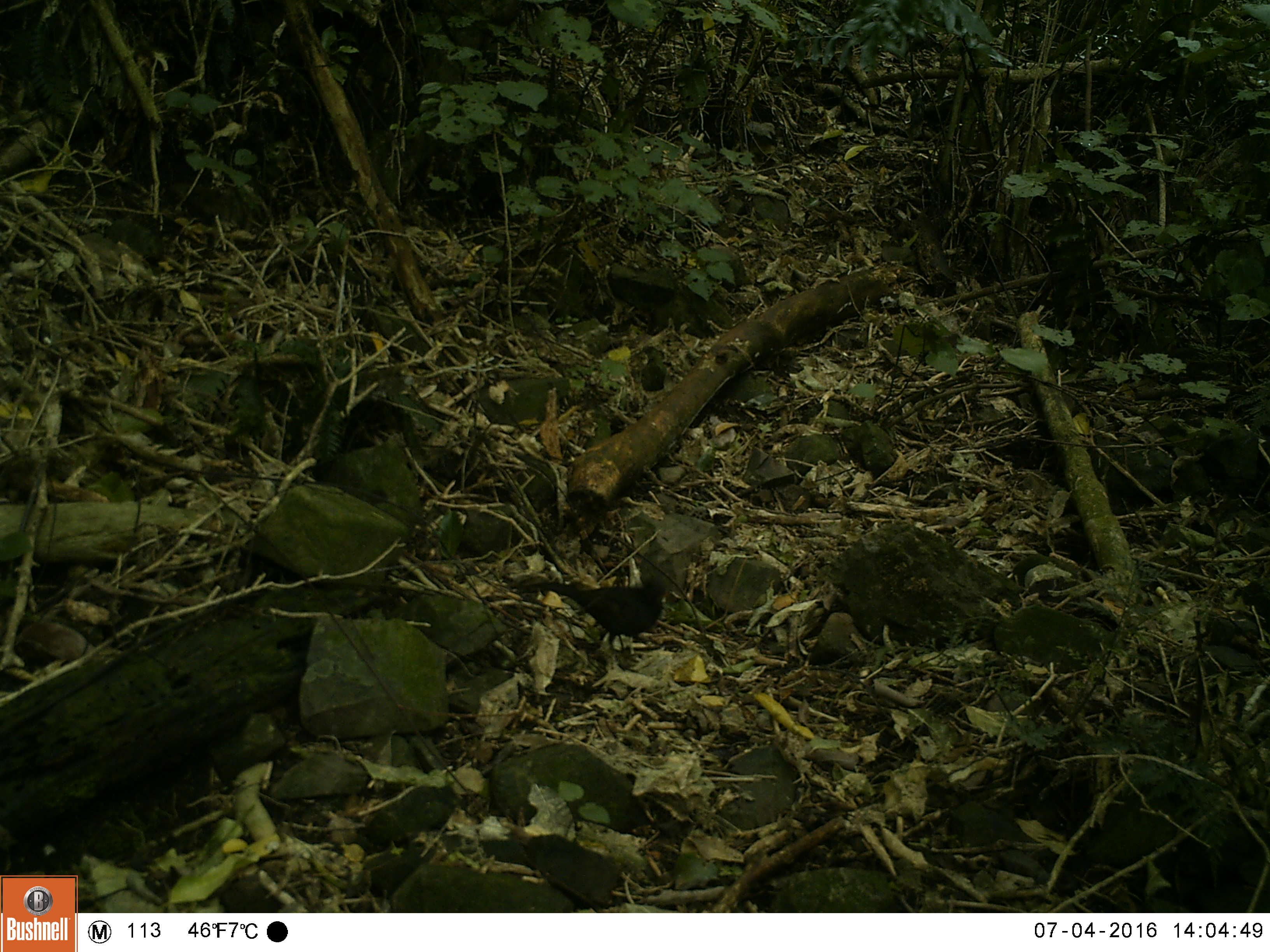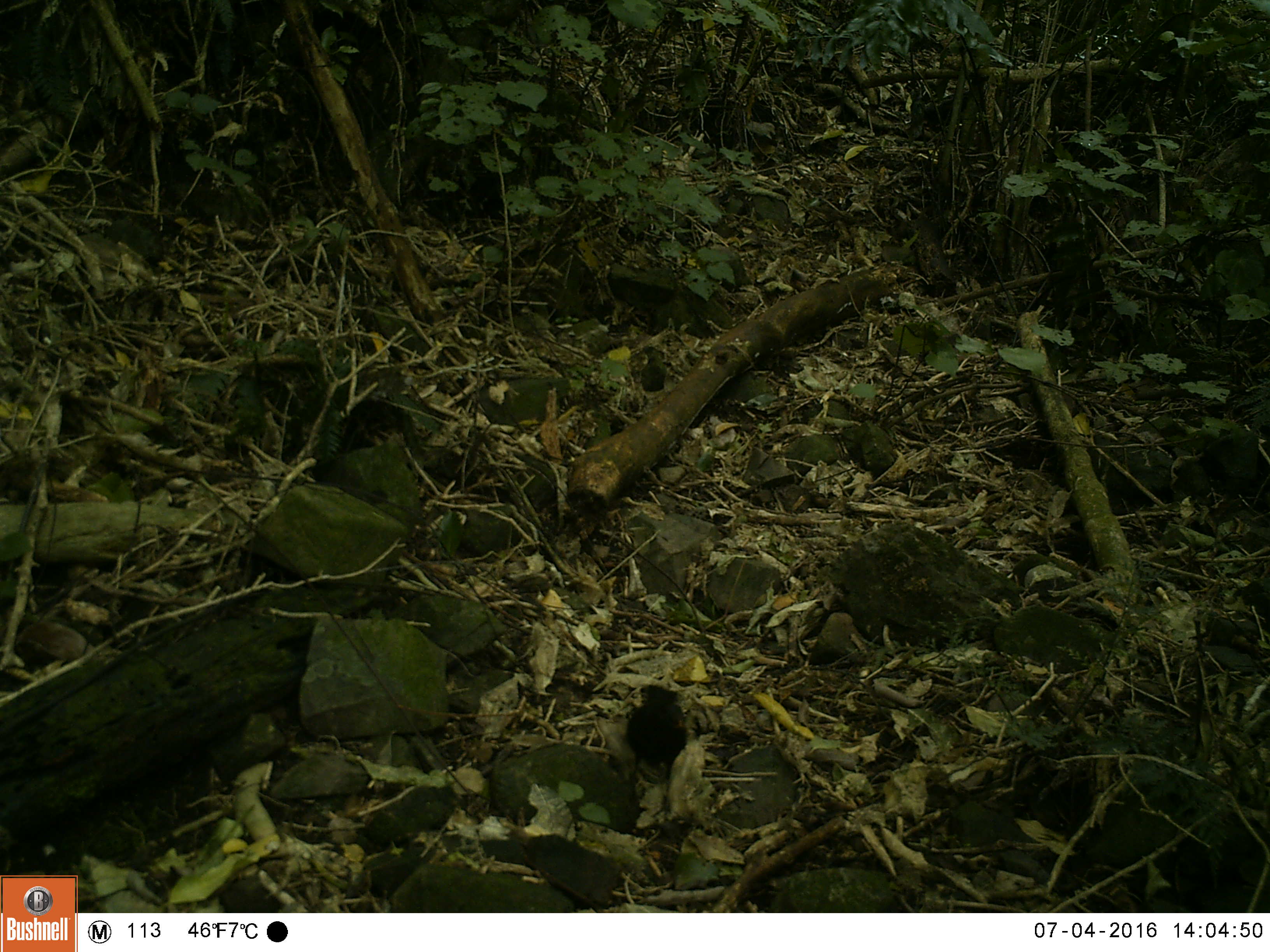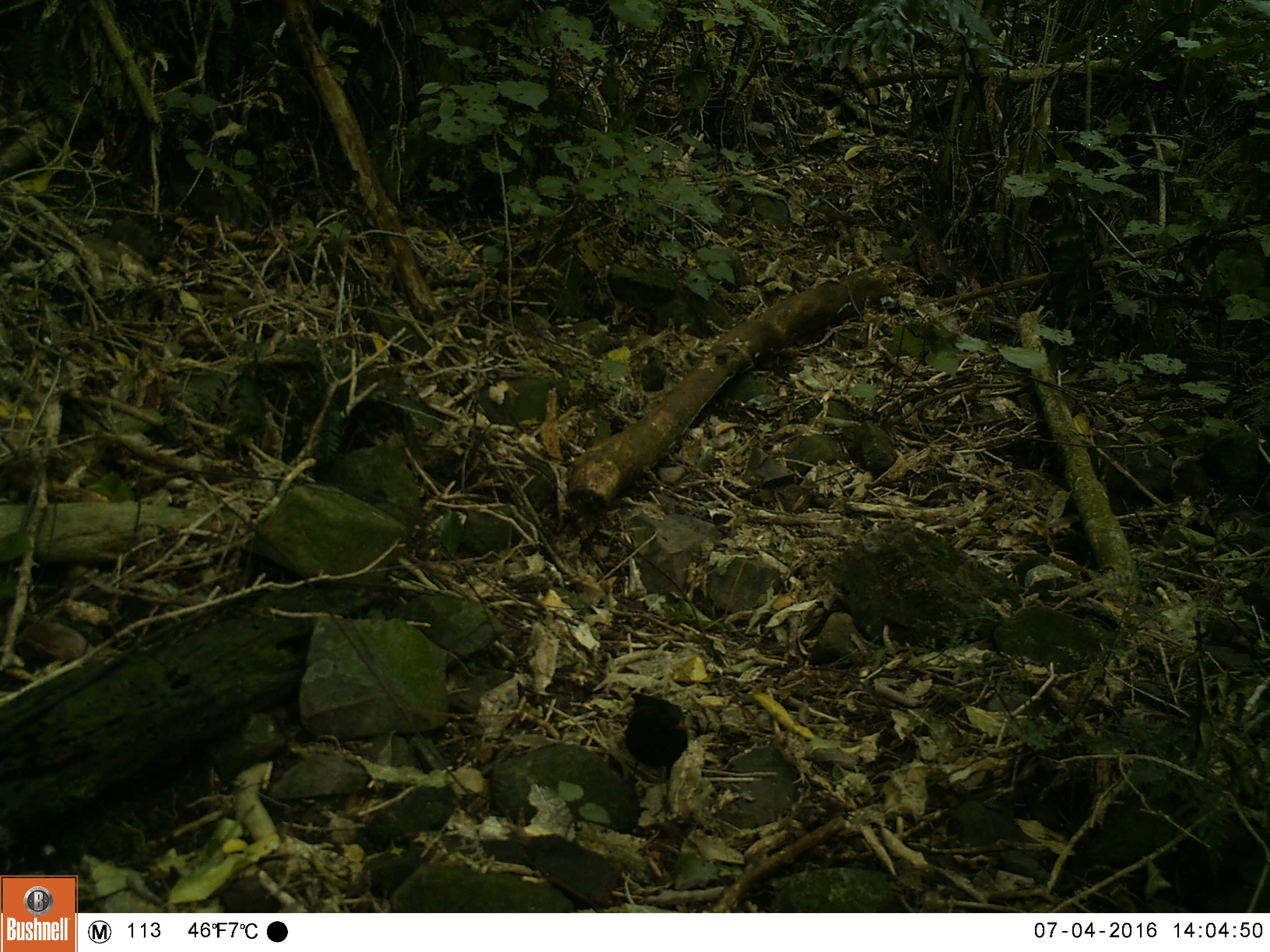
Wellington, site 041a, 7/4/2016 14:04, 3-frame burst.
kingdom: Animalia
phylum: Chordata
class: Aves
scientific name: Aves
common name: bird